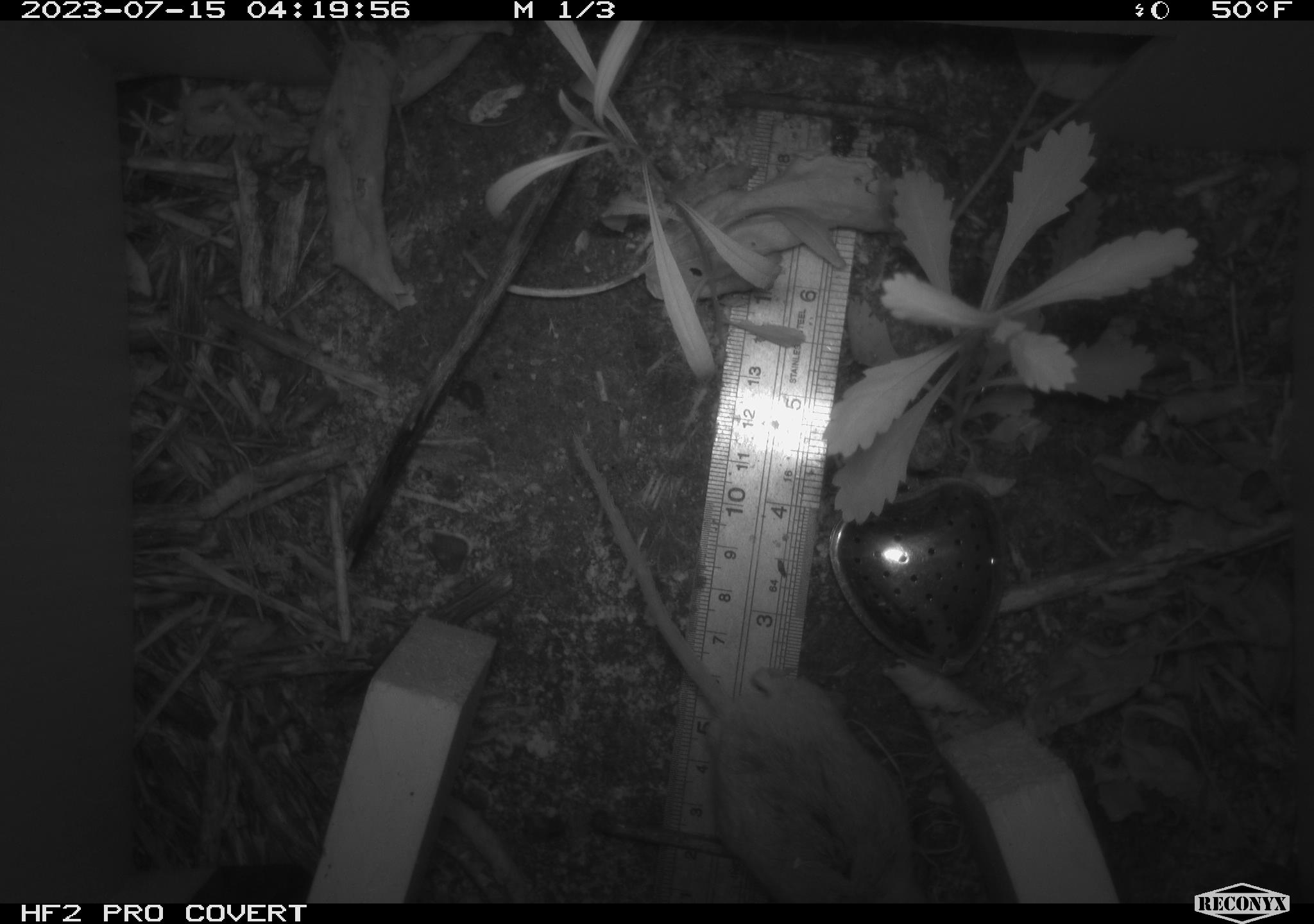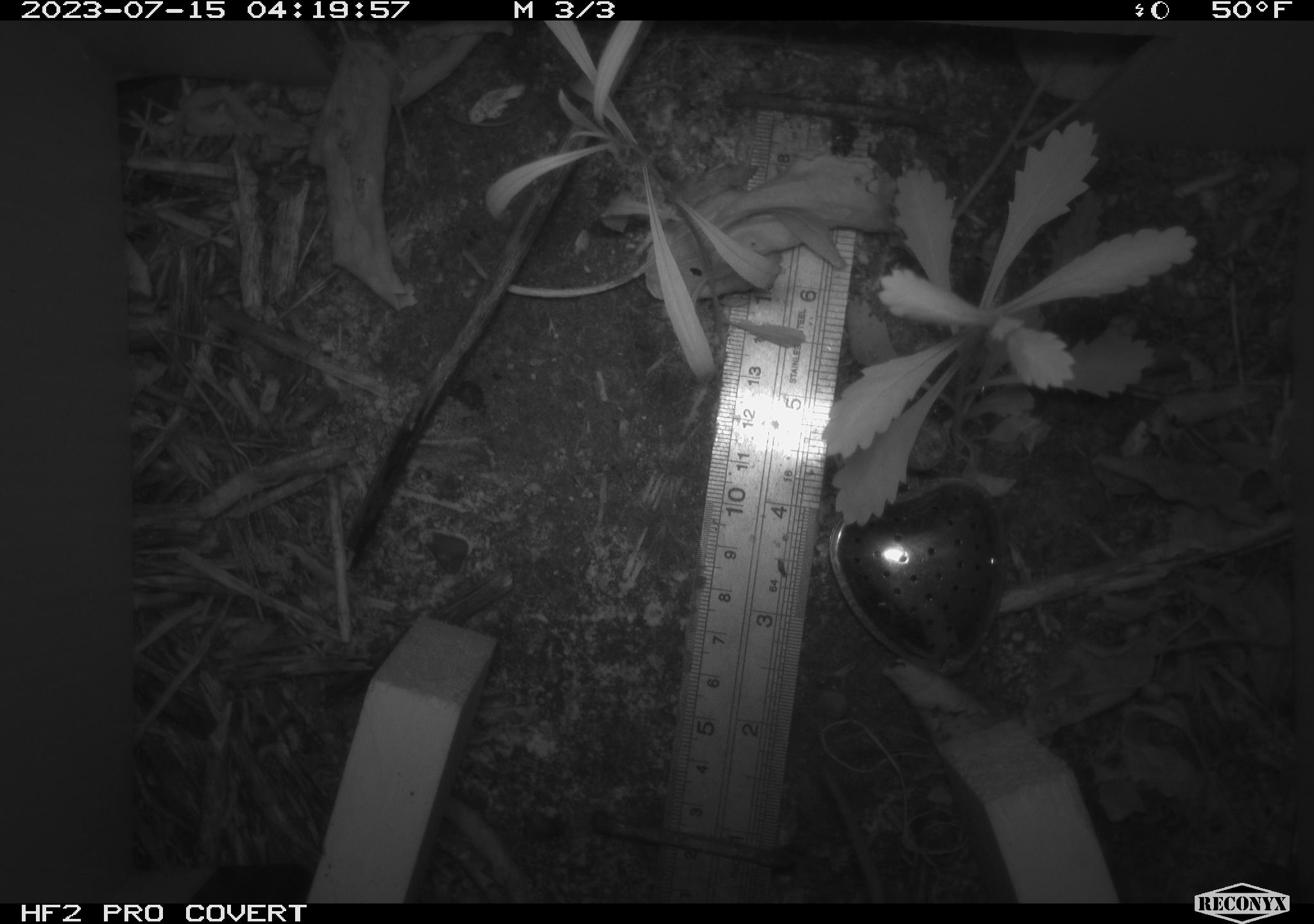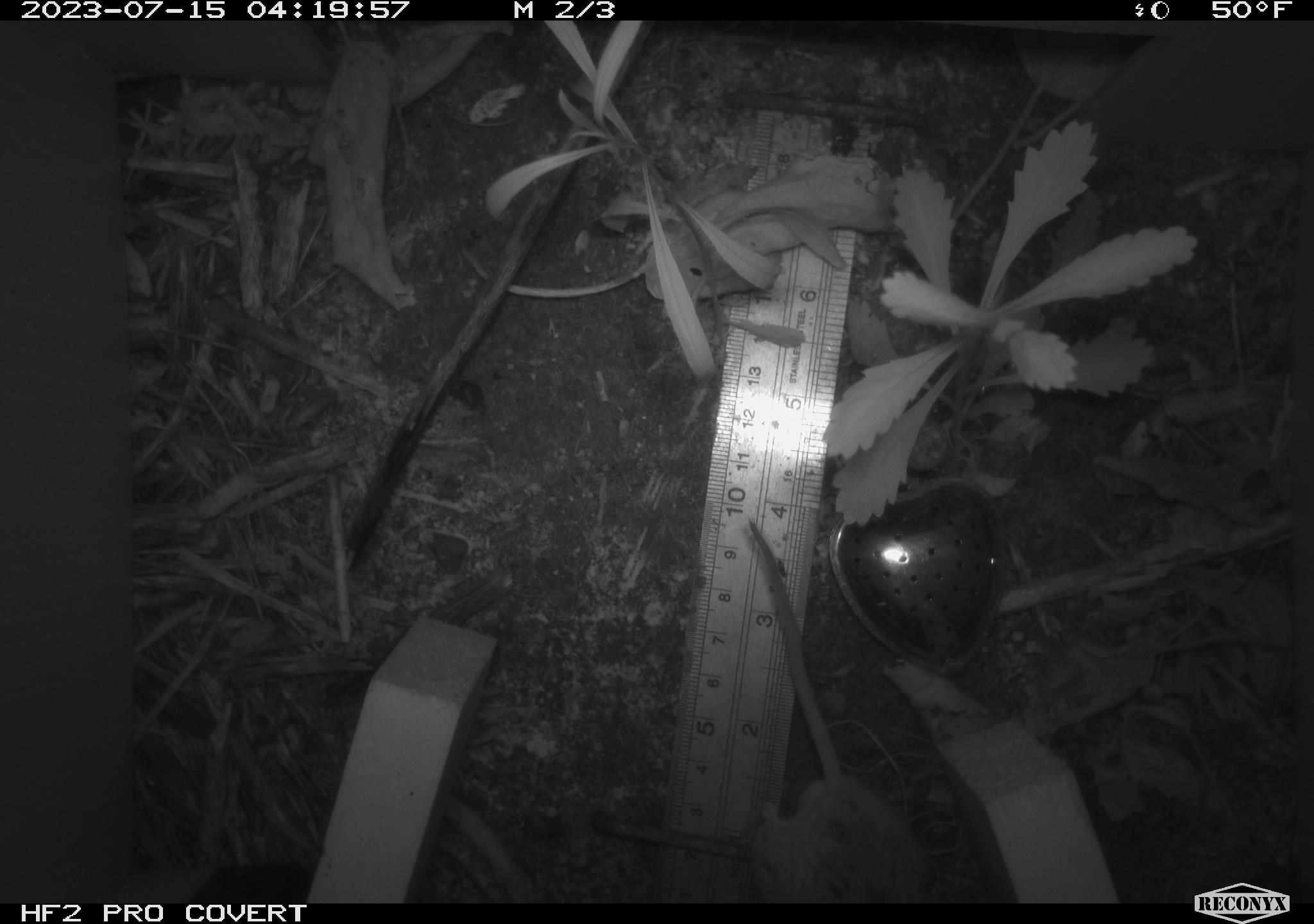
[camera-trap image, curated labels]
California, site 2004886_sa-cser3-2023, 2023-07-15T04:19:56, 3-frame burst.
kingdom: Animalia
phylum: Chordata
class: Mammalia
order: Rodentia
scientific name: Rodentia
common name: mouse species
Mouse species (Rodentia).